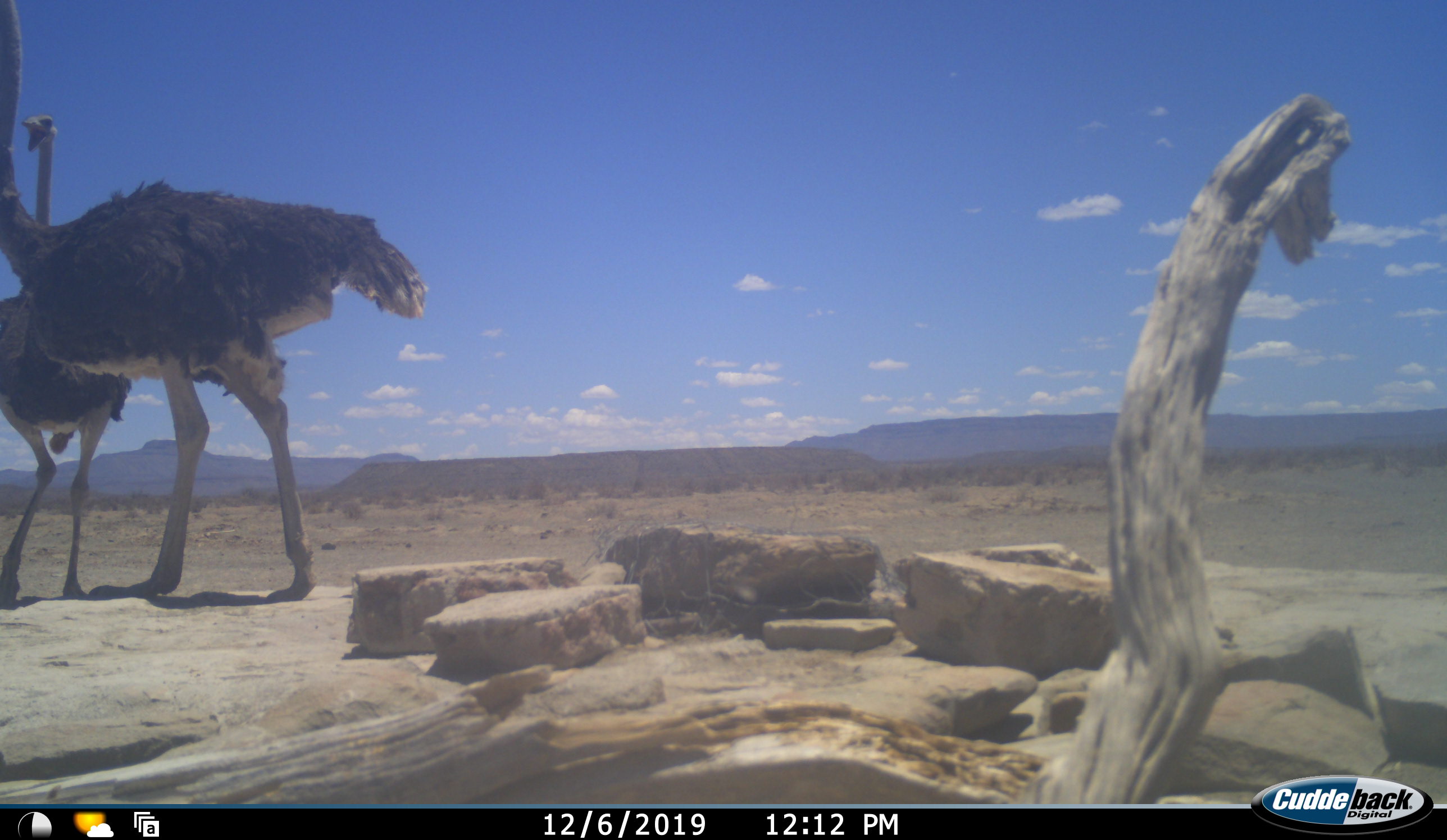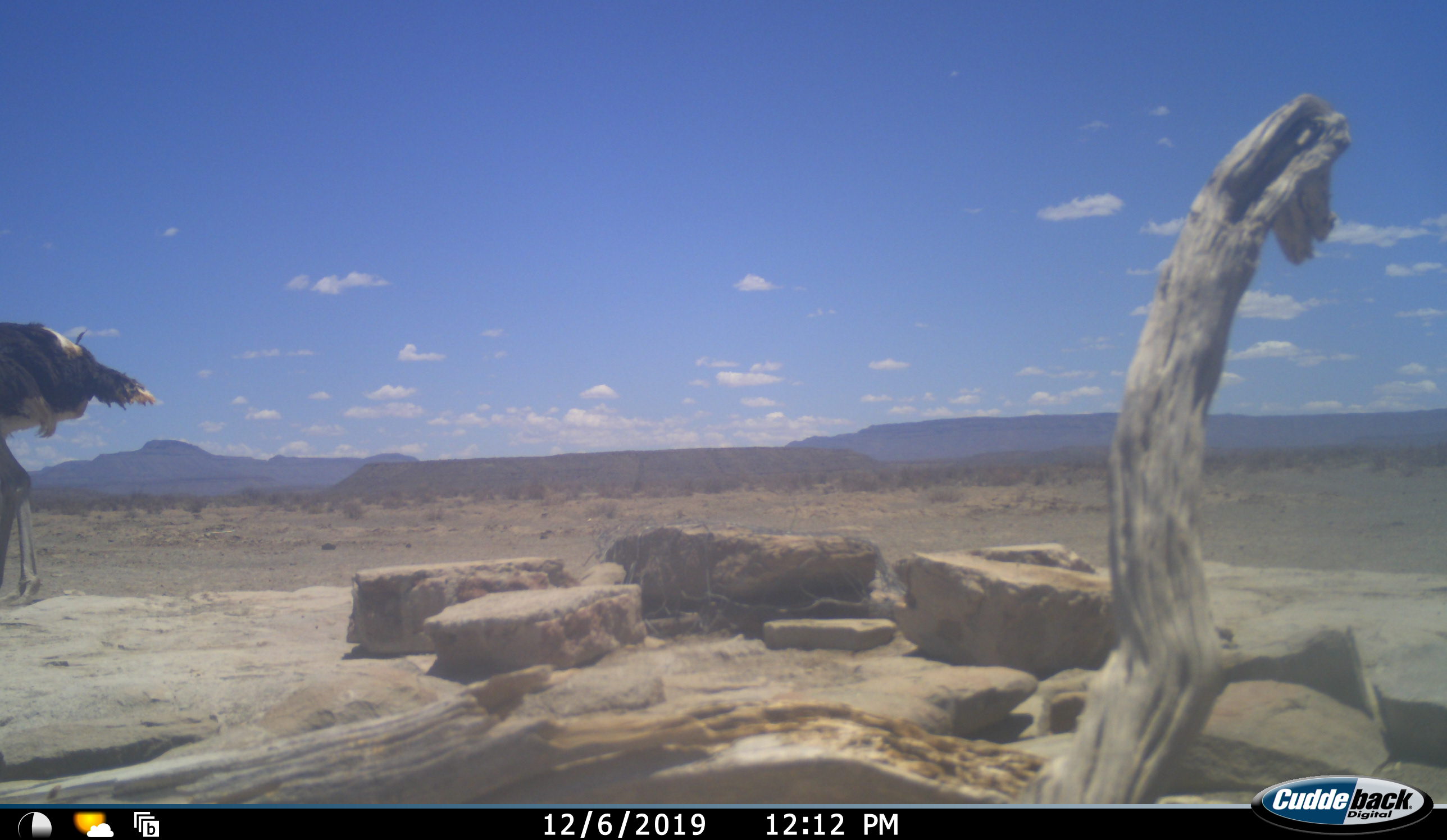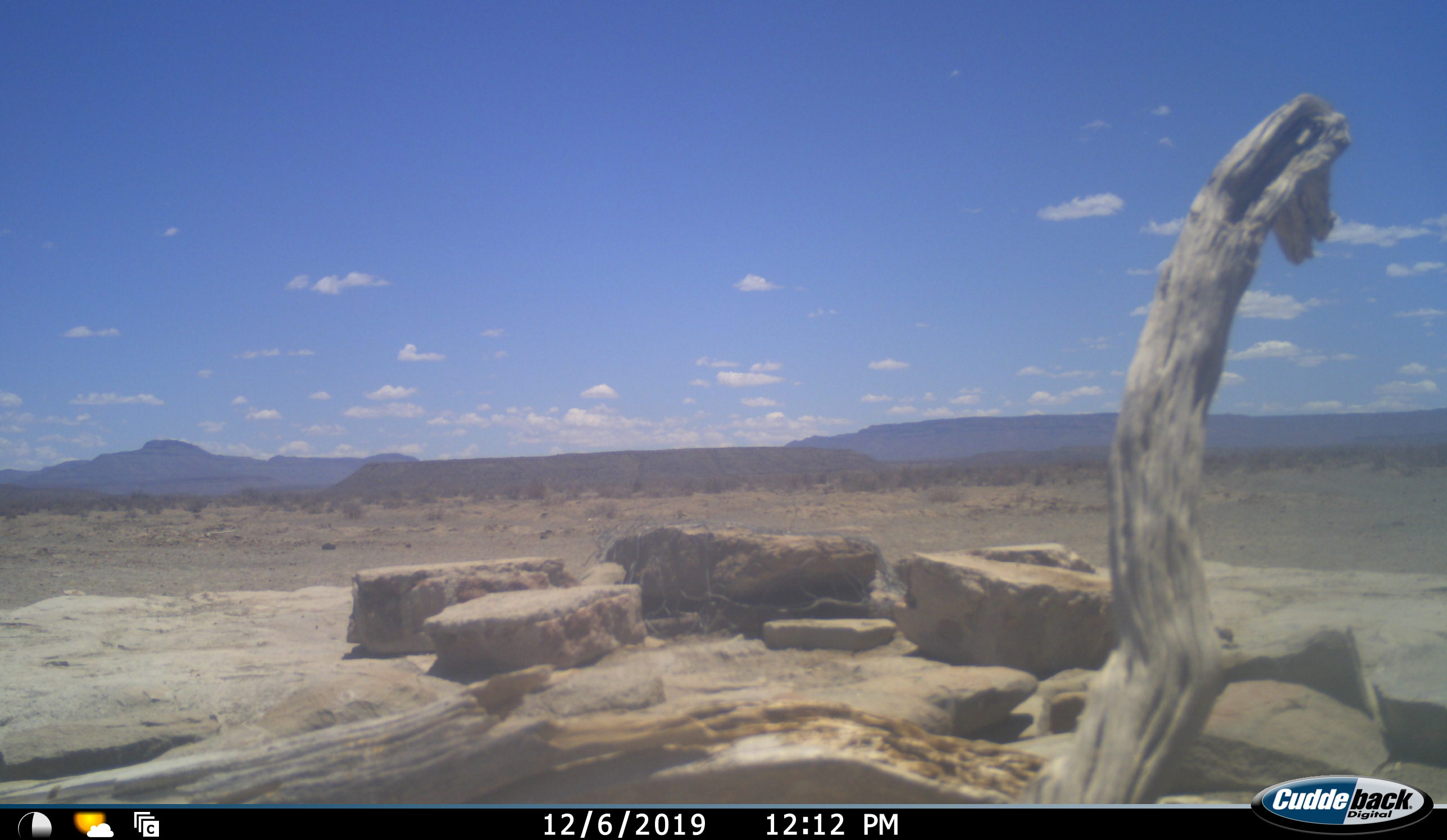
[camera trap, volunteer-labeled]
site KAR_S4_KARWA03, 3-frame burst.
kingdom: Animalia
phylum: Chordata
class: Aves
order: Struthioniformes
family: Struthionidae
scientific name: Struthionidae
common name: ostrich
Ostrich (Struthionidae), count 2. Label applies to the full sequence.